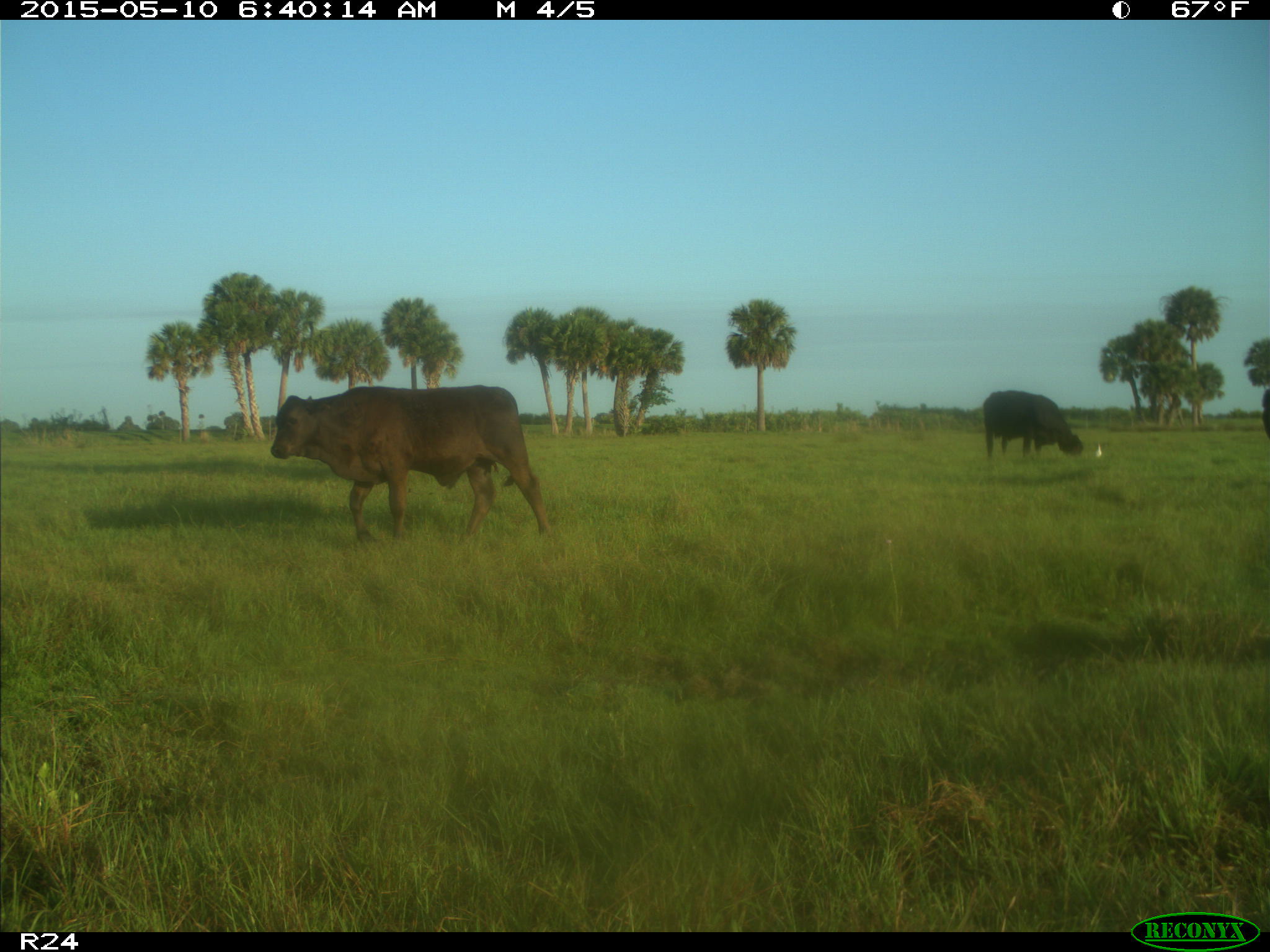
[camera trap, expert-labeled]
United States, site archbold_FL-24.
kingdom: Animalia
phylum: Chordata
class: Mammalia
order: Artiodactyla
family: Bovidae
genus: Bos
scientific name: Bos taurus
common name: domestic cow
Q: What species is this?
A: Bos taurus (domestic cow).